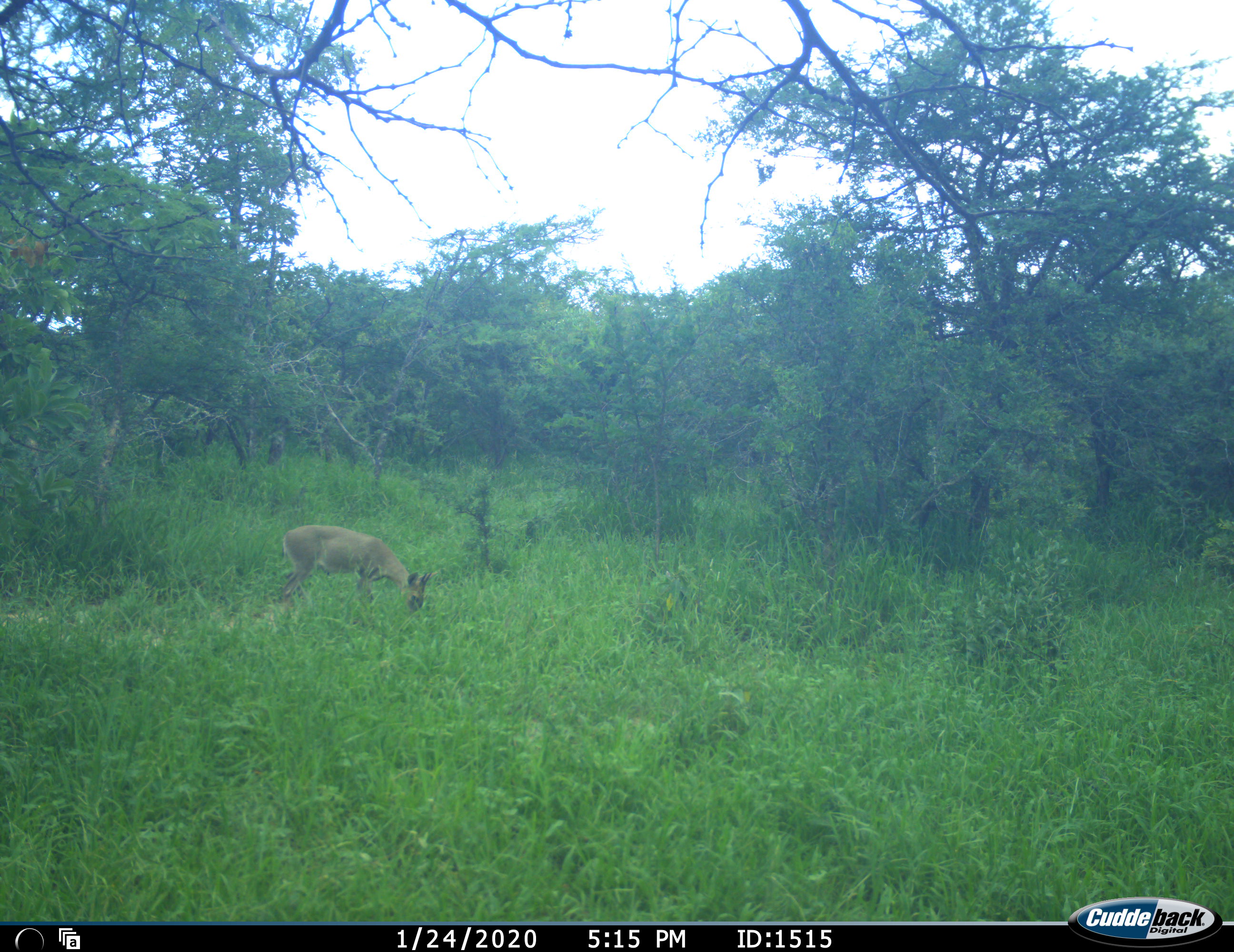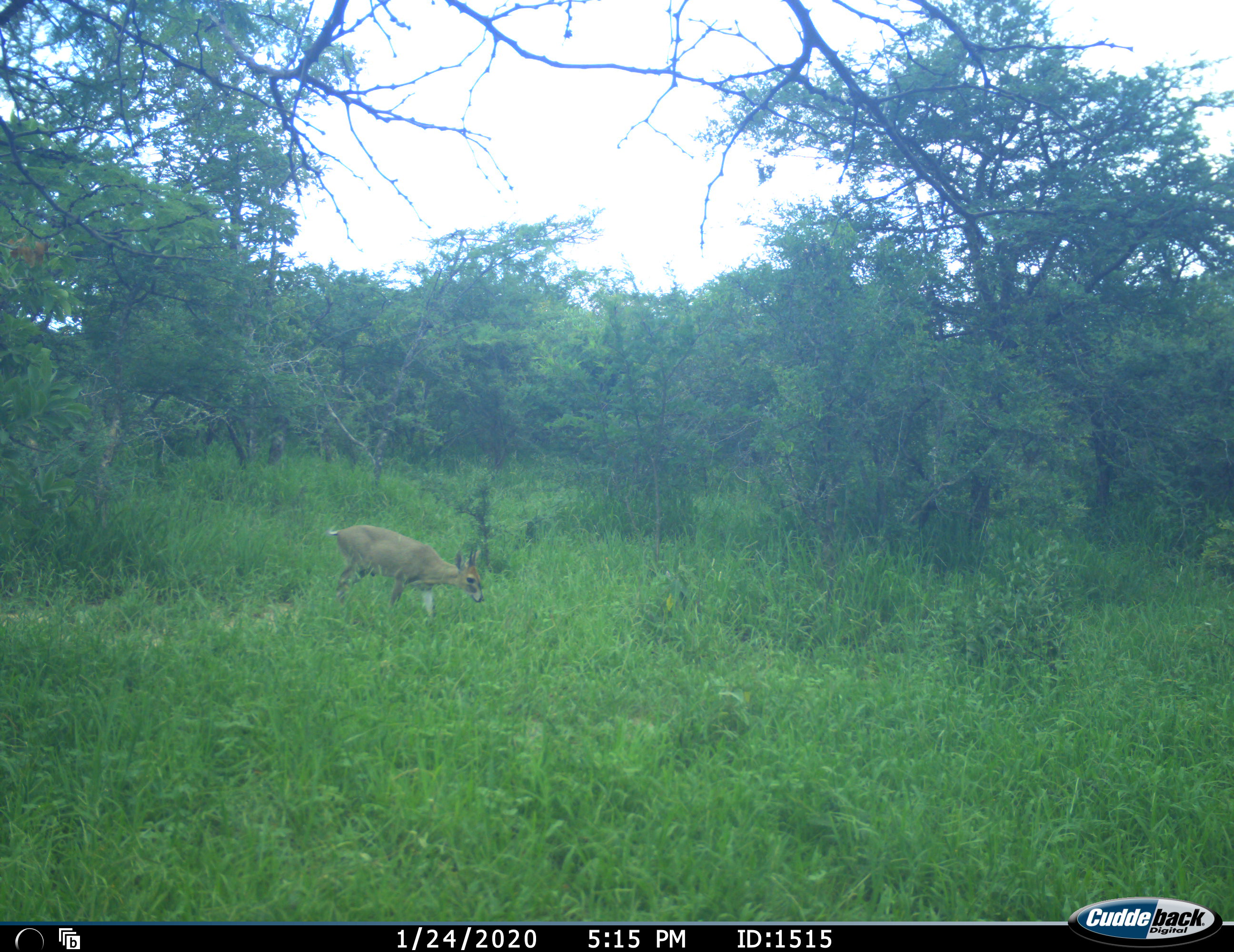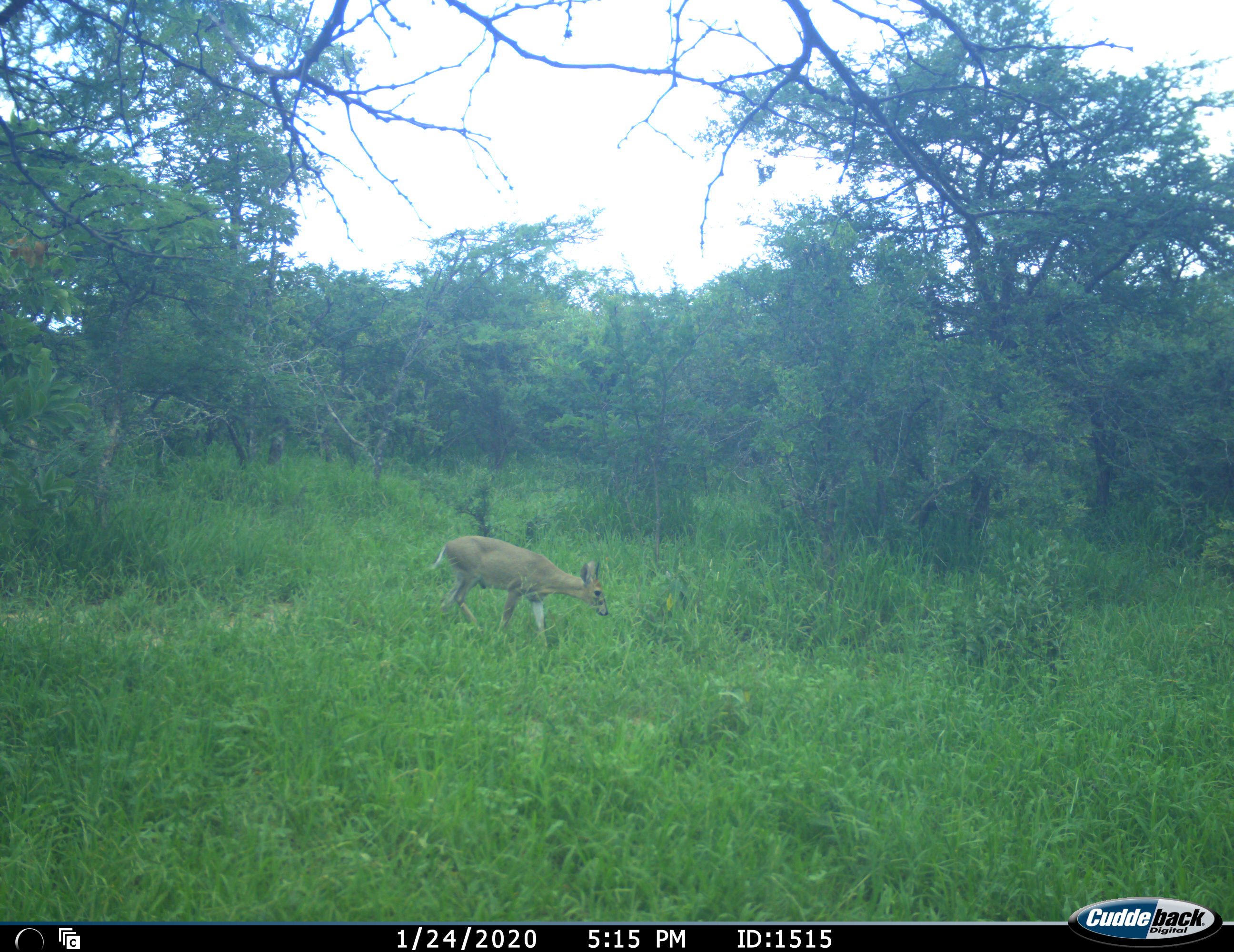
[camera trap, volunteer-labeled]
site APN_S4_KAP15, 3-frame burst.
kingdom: Animalia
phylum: Chordata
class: Mammalia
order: Artiodactyla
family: Bovidae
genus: Sylvicapra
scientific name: Sylvicapra grimmia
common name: common duiker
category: duikercommongrey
Duikercommongrey (common duiker) (Sylvicapra grimmia), count 1. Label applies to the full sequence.